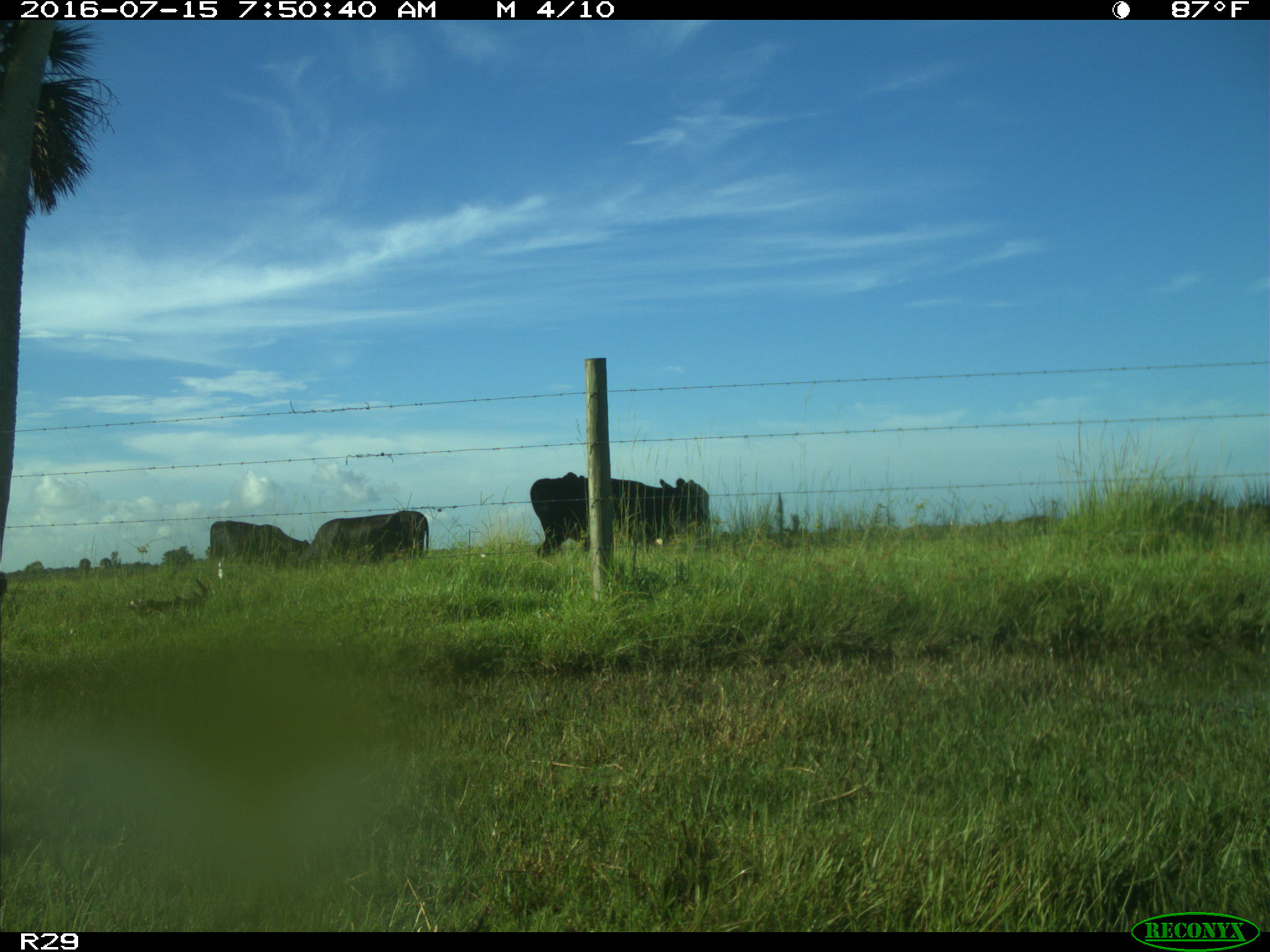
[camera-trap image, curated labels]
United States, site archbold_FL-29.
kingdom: Animalia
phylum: Chordata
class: Mammalia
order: Artiodactyla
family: Bovidae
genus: Bos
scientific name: Bos taurus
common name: domestic cow